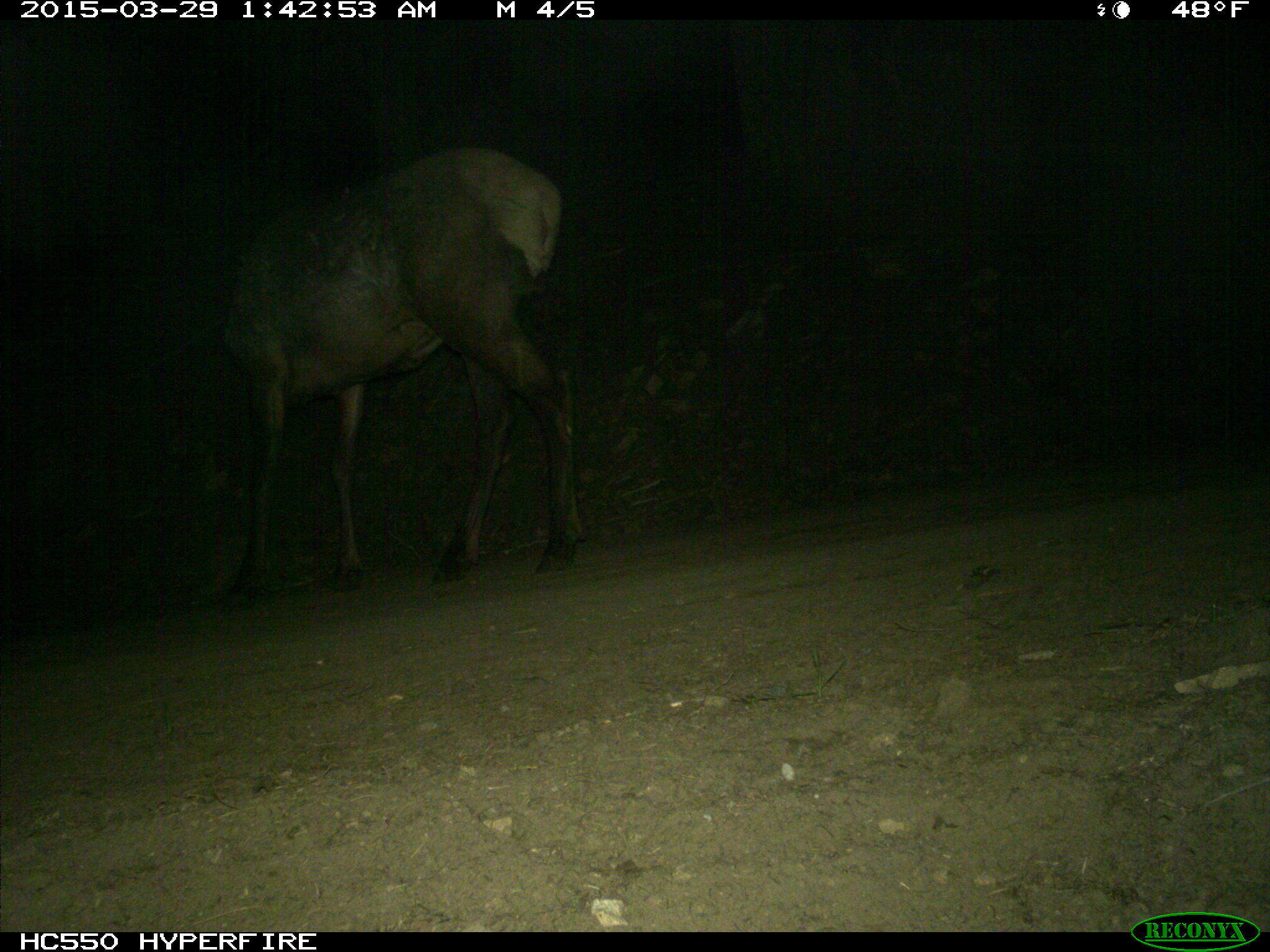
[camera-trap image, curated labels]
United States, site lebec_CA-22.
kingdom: Animalia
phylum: Chordata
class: Mammalia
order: Artiodactyla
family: Cervidae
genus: Cervus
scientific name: Cervus canadensis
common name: elk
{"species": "Cervus canadensis (elk)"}